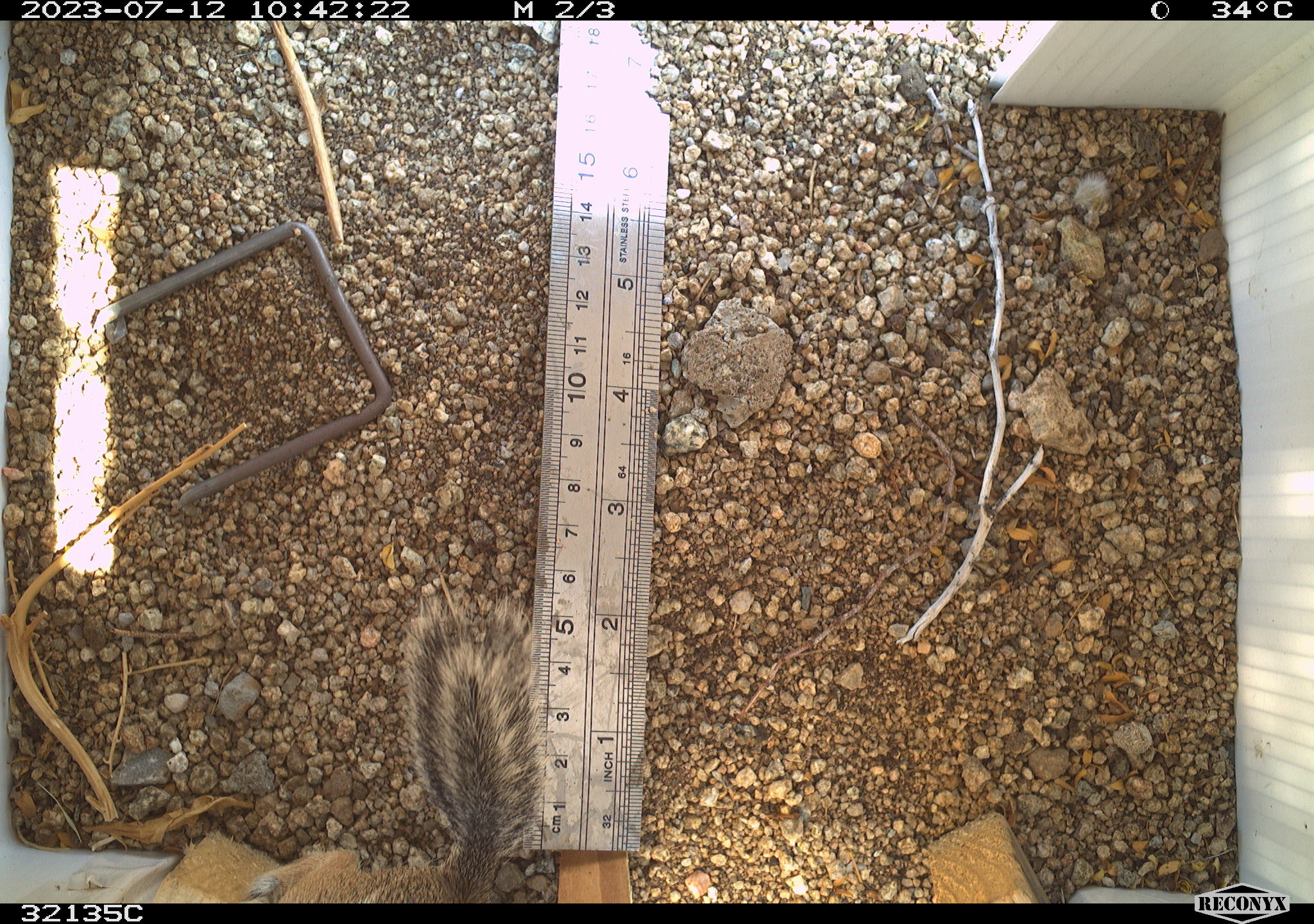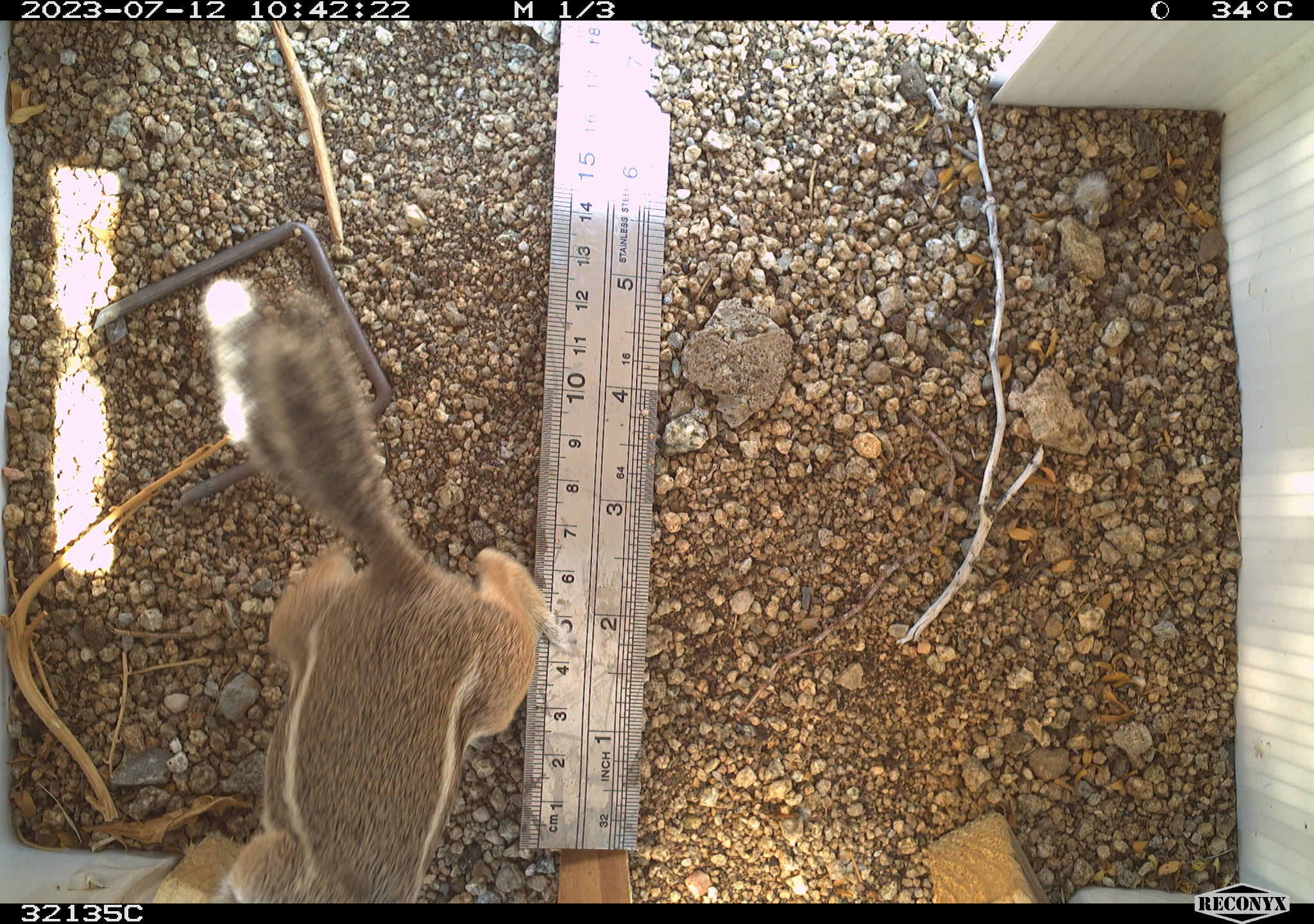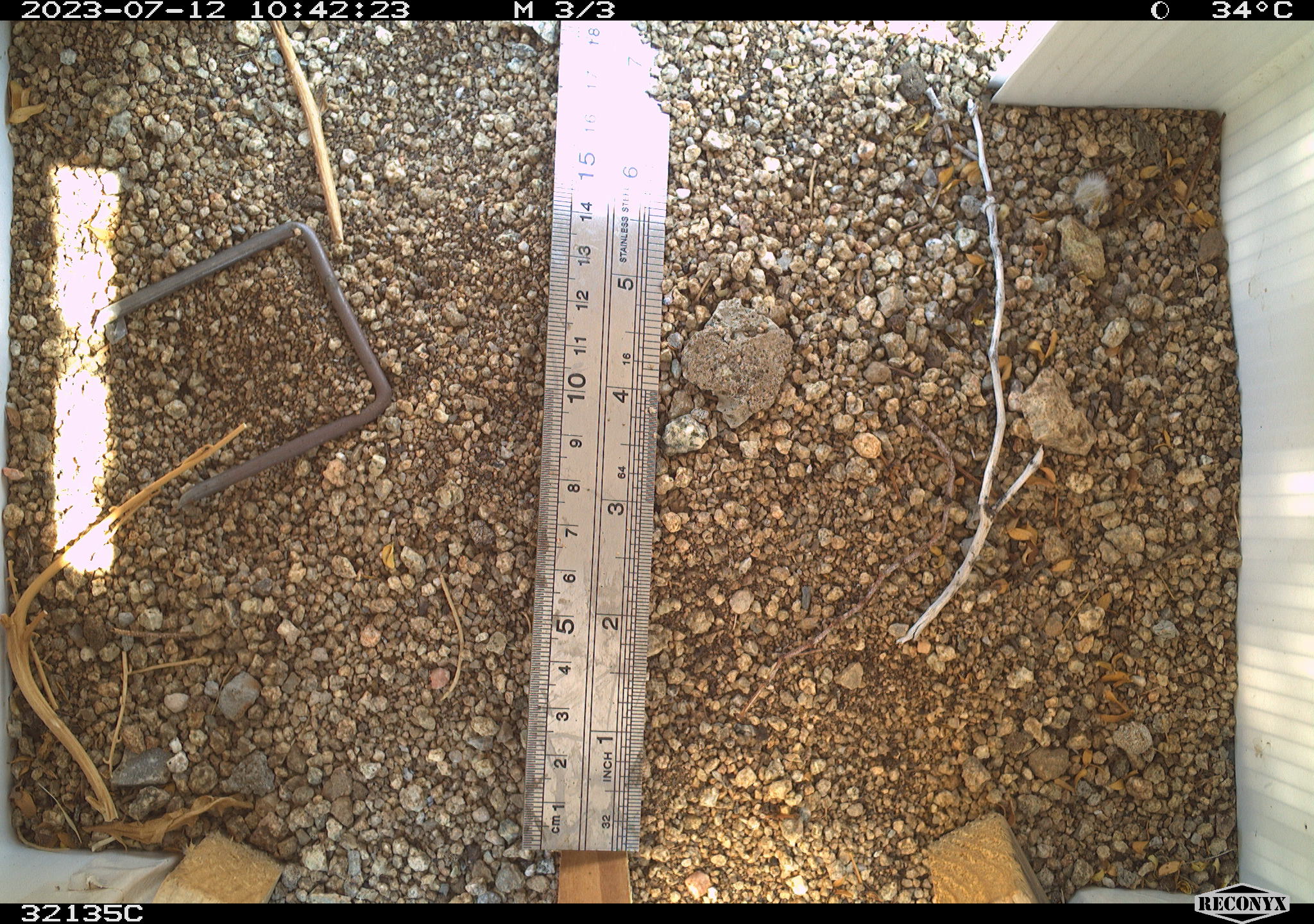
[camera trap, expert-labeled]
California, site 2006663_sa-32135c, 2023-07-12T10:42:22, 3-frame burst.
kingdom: Animalia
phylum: Chordata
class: Mammalia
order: Rodentia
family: Sciuridae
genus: Ammospermophilus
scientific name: Ammospermophilus leucurus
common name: white-tailed antelope squirrel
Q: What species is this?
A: White-tailed antelope squirrel (Ammospermophilus leucurus).